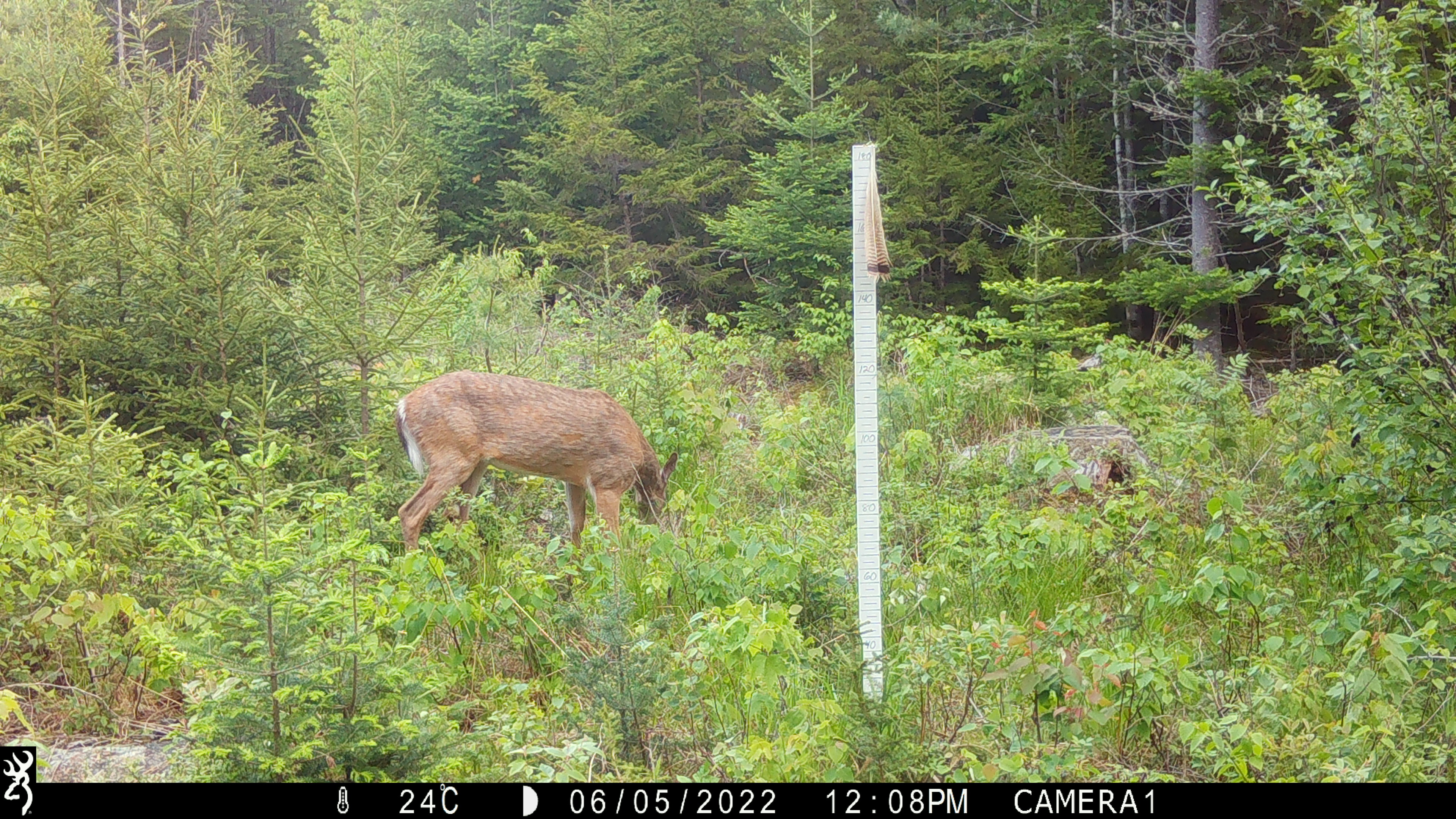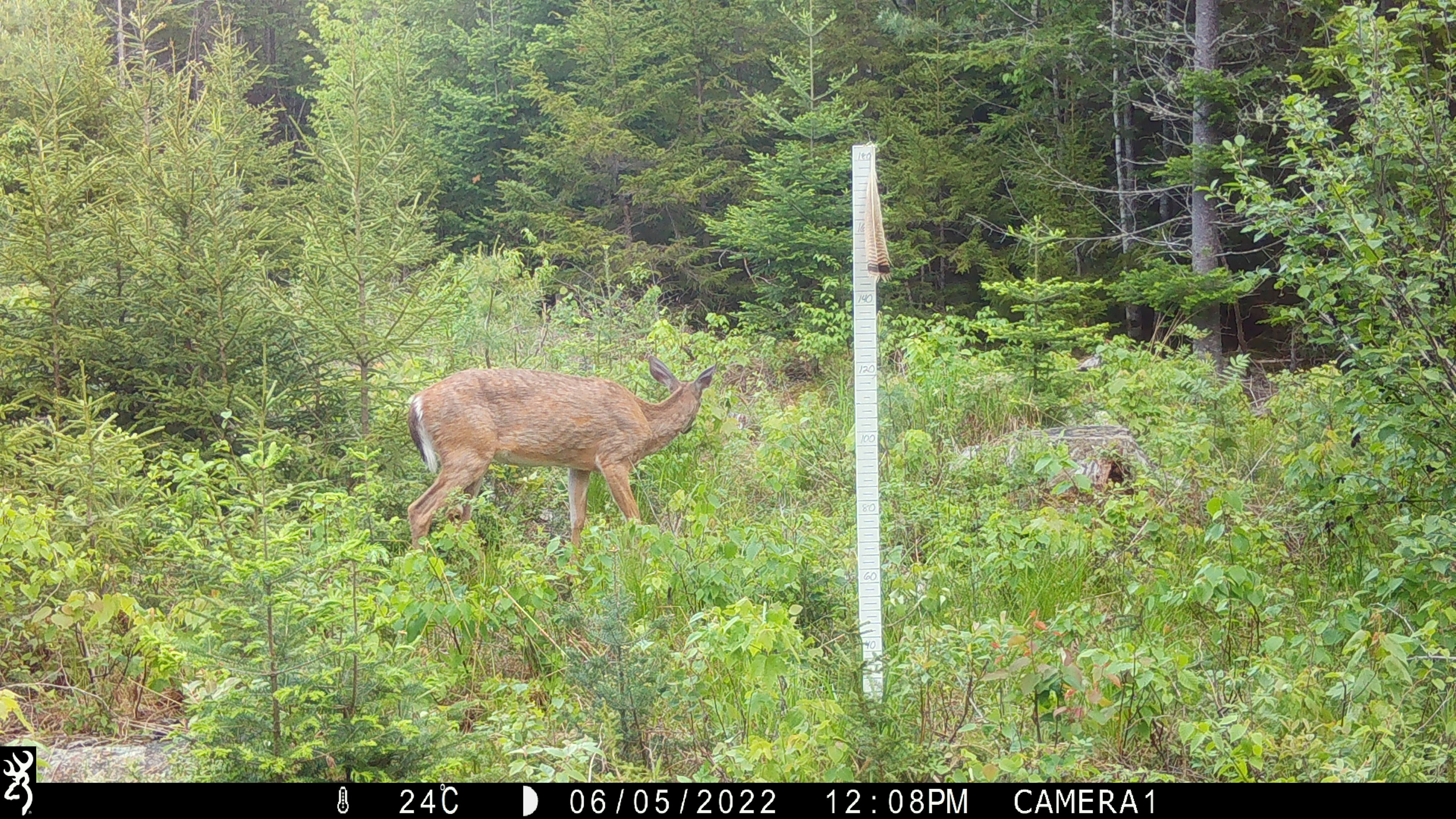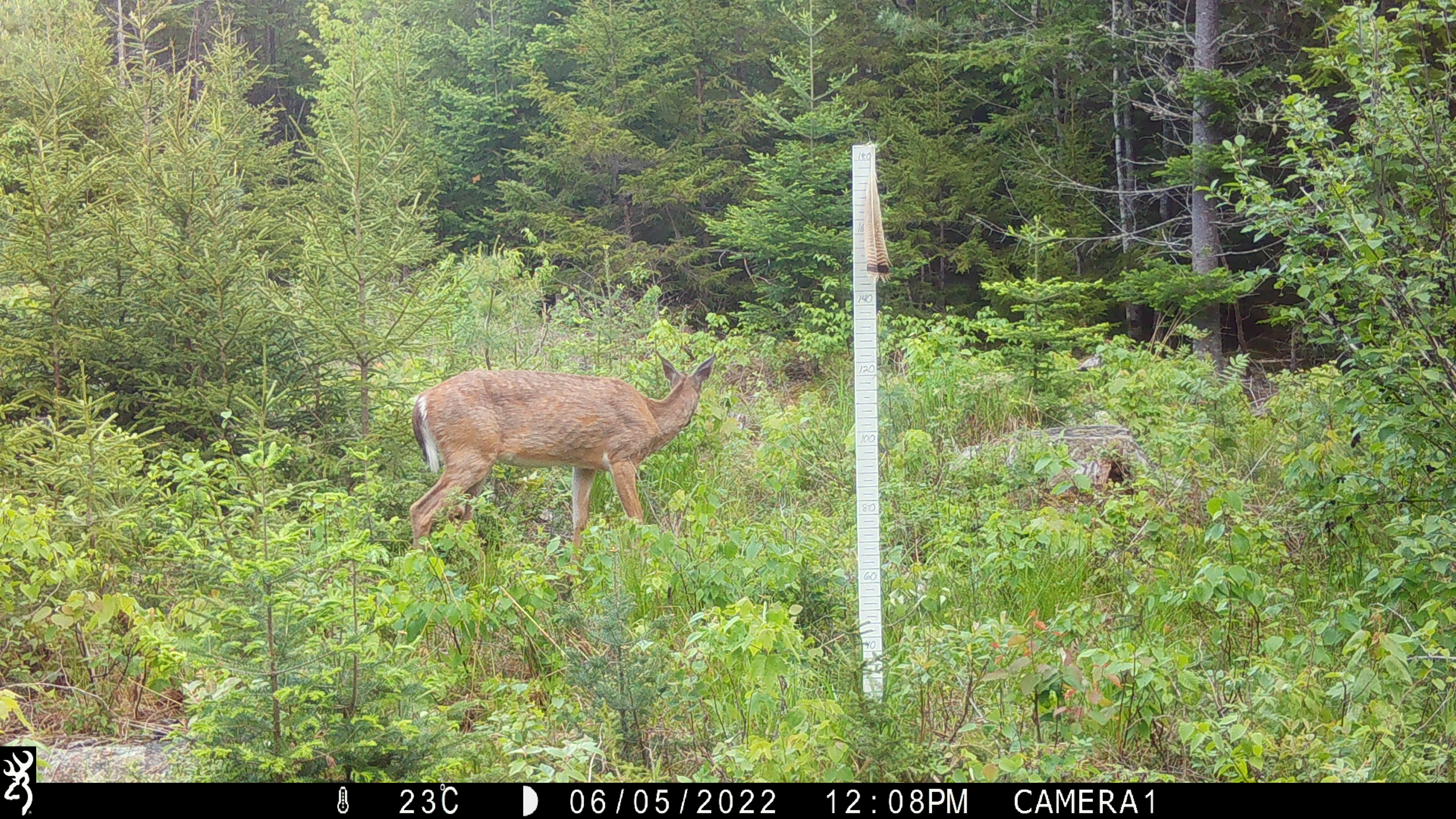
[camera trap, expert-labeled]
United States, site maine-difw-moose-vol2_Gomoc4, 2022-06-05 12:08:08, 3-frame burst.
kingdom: Animalia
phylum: Chordata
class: Mammalia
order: Artiodactyla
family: Cervidae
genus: Odocoileus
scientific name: Odocoileus virginianus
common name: white-tailed deer